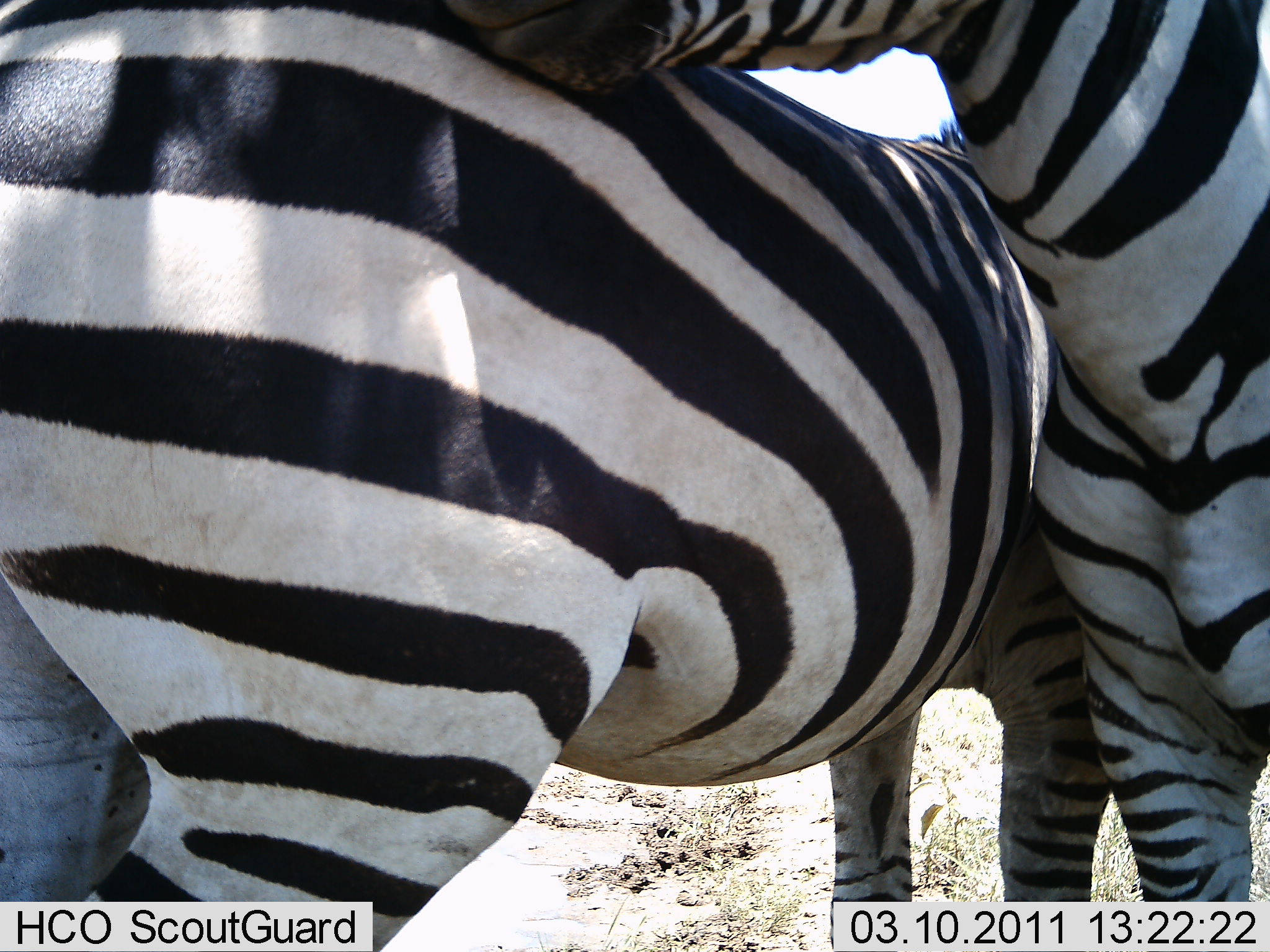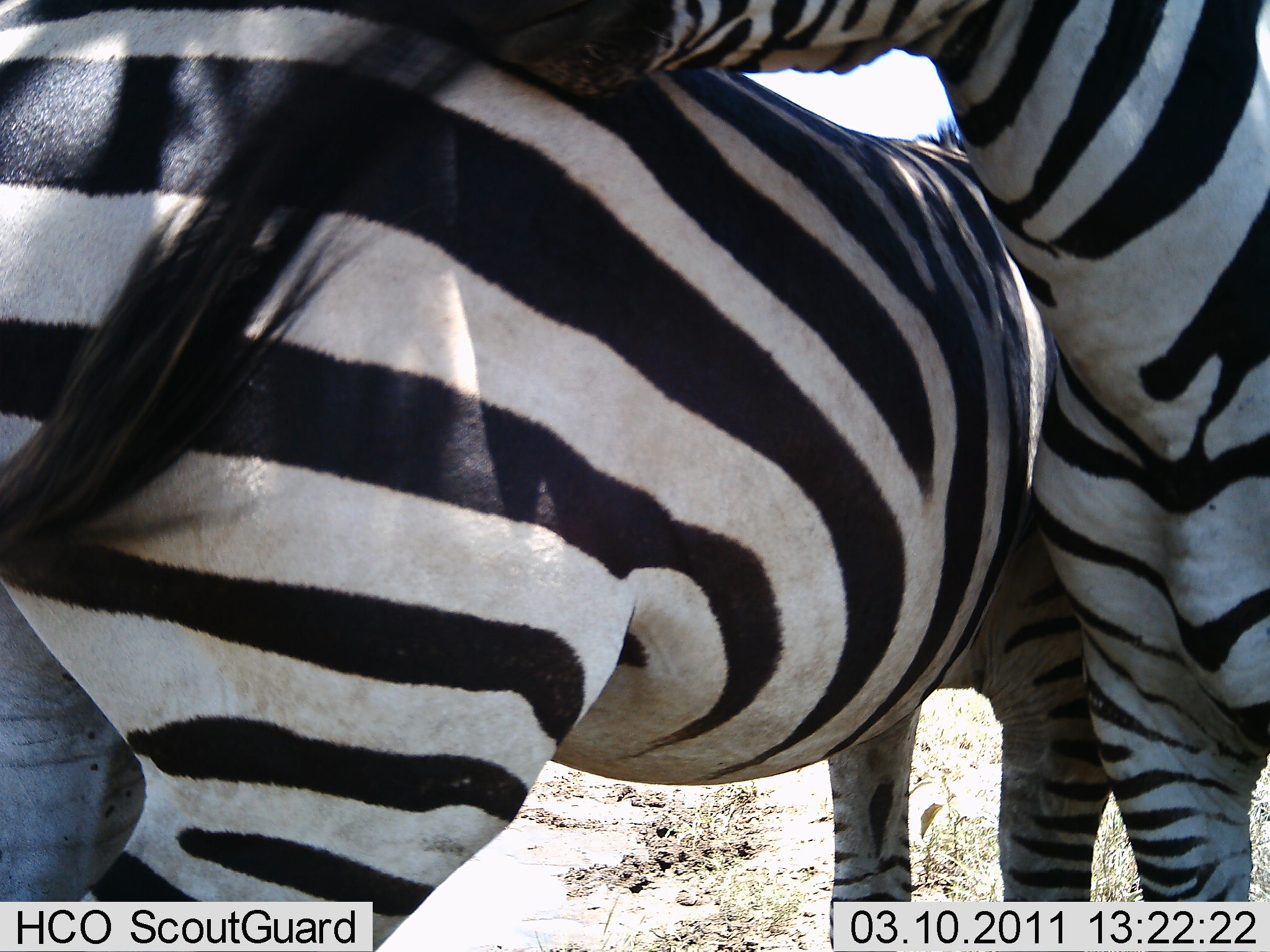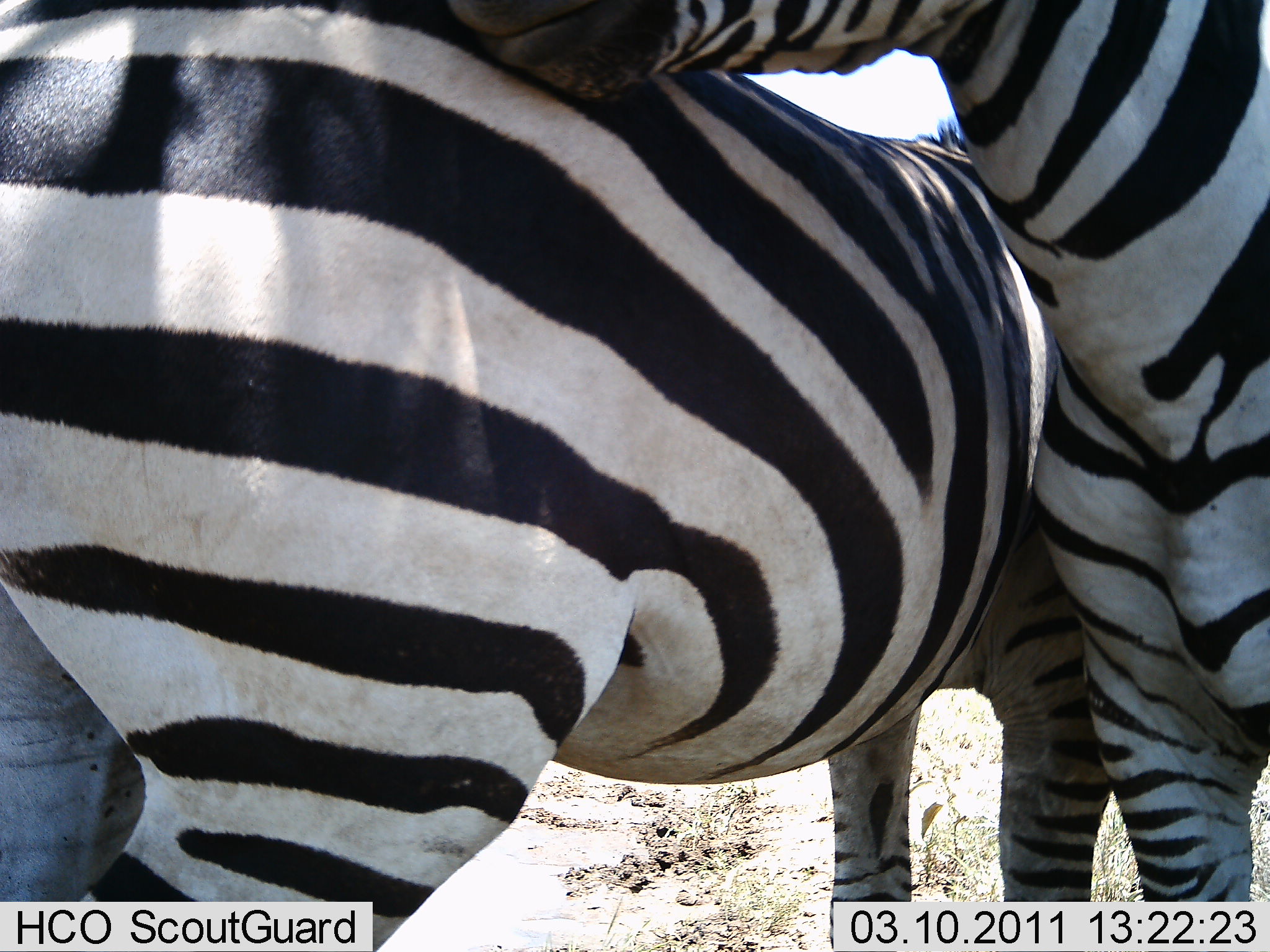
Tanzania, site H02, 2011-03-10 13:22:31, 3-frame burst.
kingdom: Animalia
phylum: Chordata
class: Mammalia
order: Perissodactyla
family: Equidae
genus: Equus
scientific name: Equus quagga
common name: plains zebra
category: zebra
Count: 2.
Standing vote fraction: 73%.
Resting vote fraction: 0%.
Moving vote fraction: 0%.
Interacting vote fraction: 73%.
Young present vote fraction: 0%.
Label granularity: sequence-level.